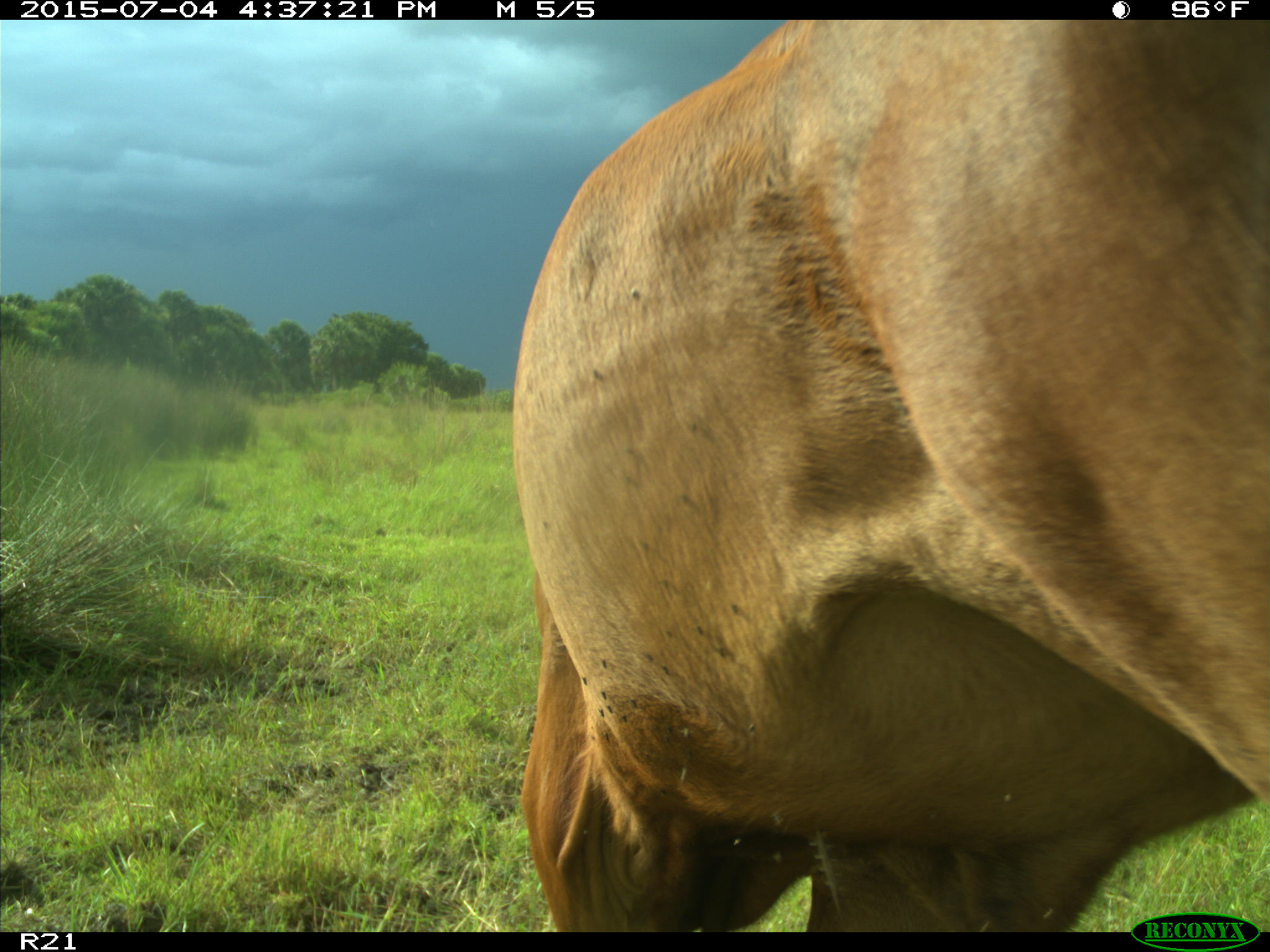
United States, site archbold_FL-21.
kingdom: Animalia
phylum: Chordata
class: Mammalia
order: Artiodactyla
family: Bovidae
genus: Bos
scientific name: Bos taurus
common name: domestic cow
Bos taurus (domestic cow).